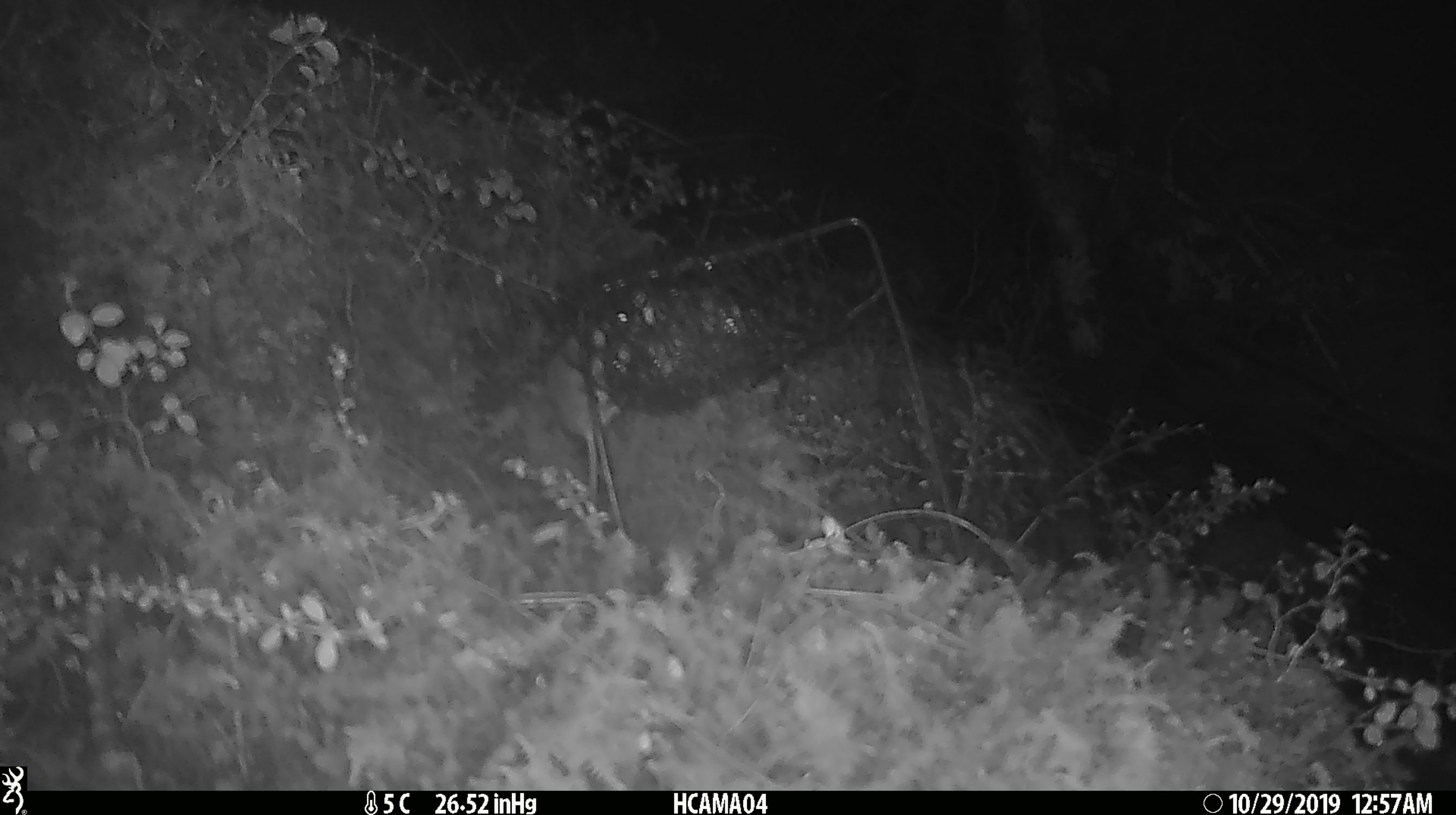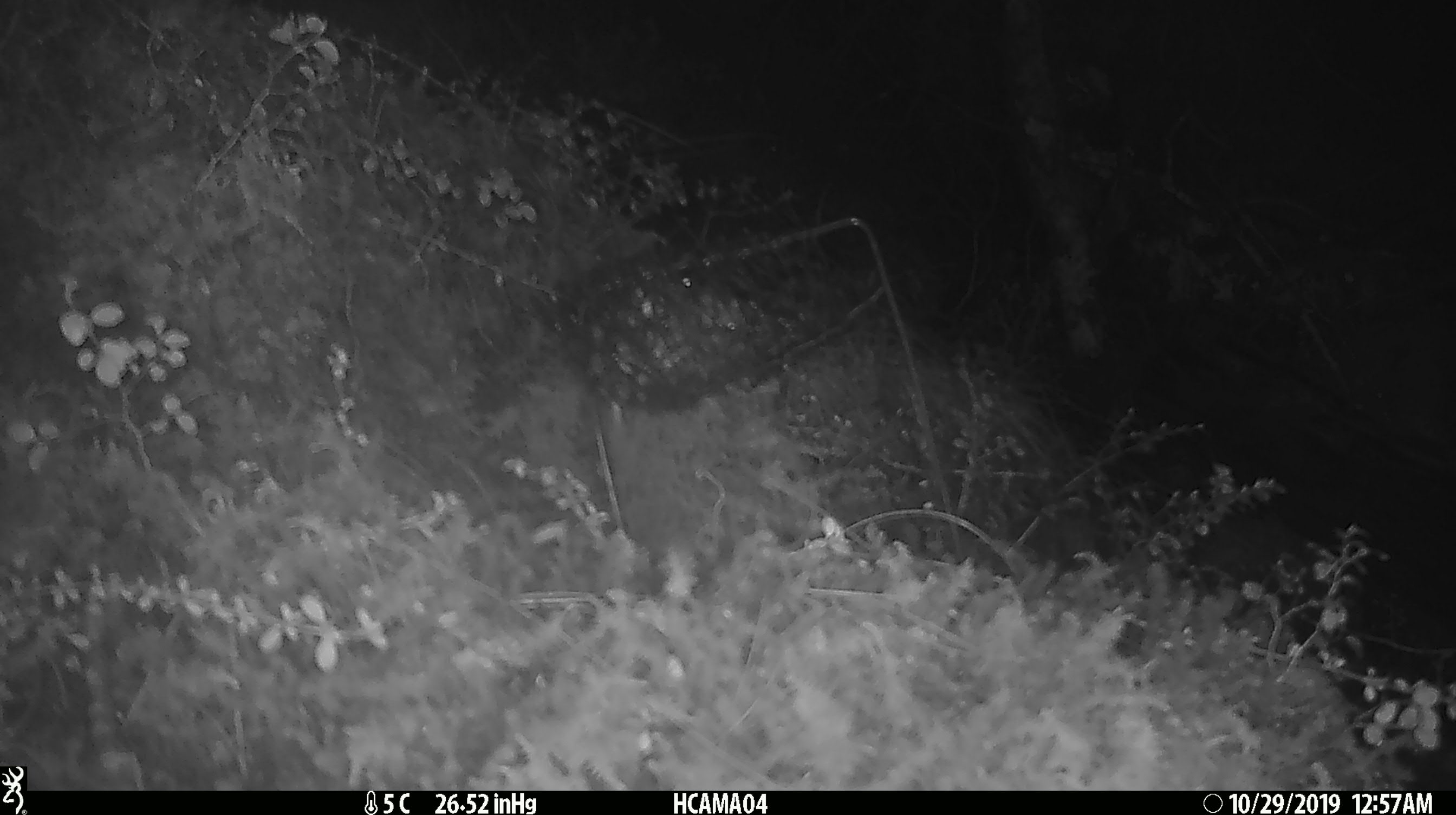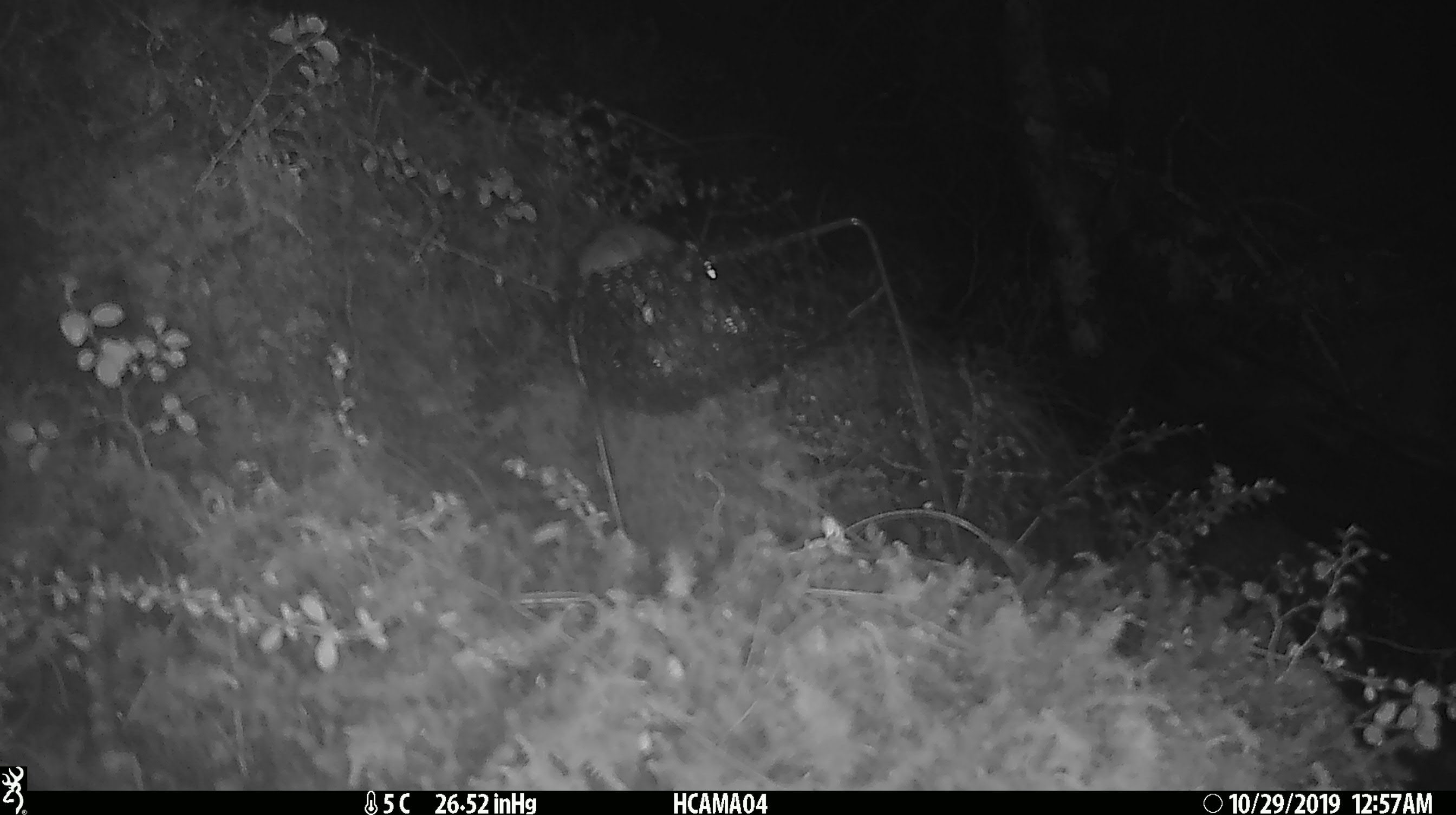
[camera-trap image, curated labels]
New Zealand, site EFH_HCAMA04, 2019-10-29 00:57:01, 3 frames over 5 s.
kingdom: Animalia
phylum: Chordata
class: Mammalia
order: Rodentia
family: Muridae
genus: Mus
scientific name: Mus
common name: mouse